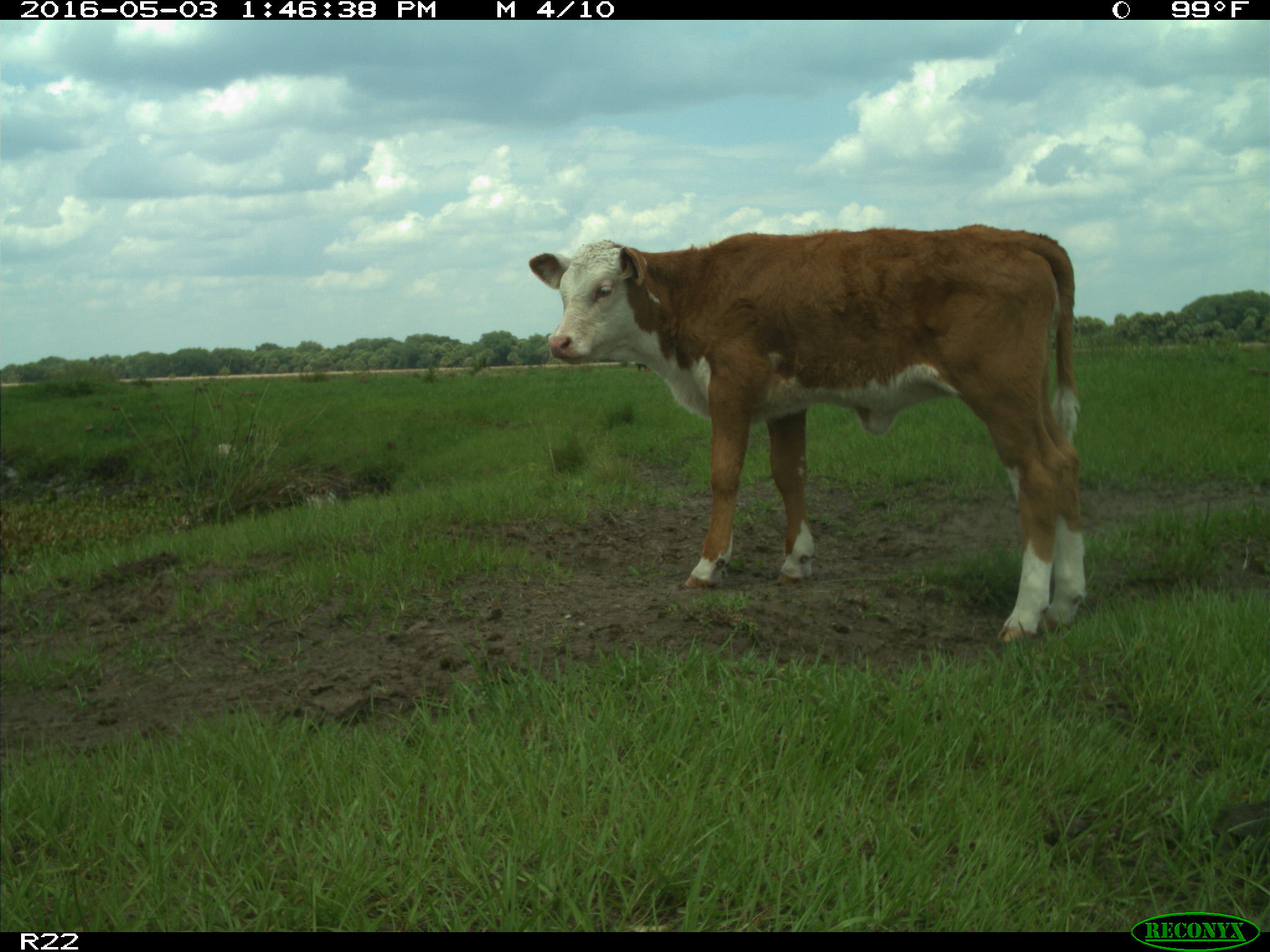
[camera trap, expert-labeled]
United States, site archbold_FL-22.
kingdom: Animalia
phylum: Chordata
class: Mammalia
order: Artiodactyla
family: Bovidae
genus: Bos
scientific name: Bos taurus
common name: domestic cow